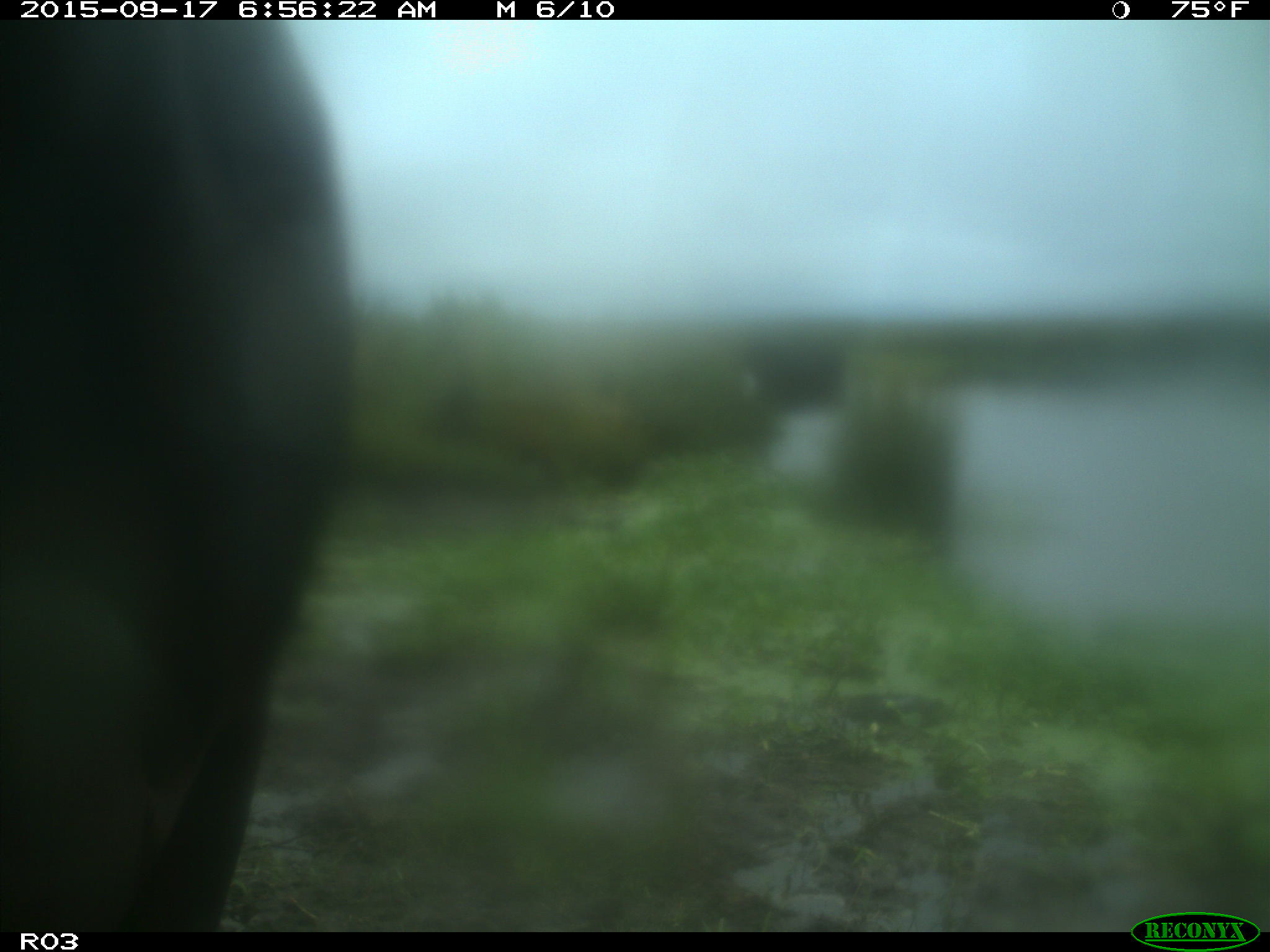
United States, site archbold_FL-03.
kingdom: Animalia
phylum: Chordata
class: Mammalia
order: Artiodactyla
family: Bovidae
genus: Bos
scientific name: Bos taurus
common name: domestic cow